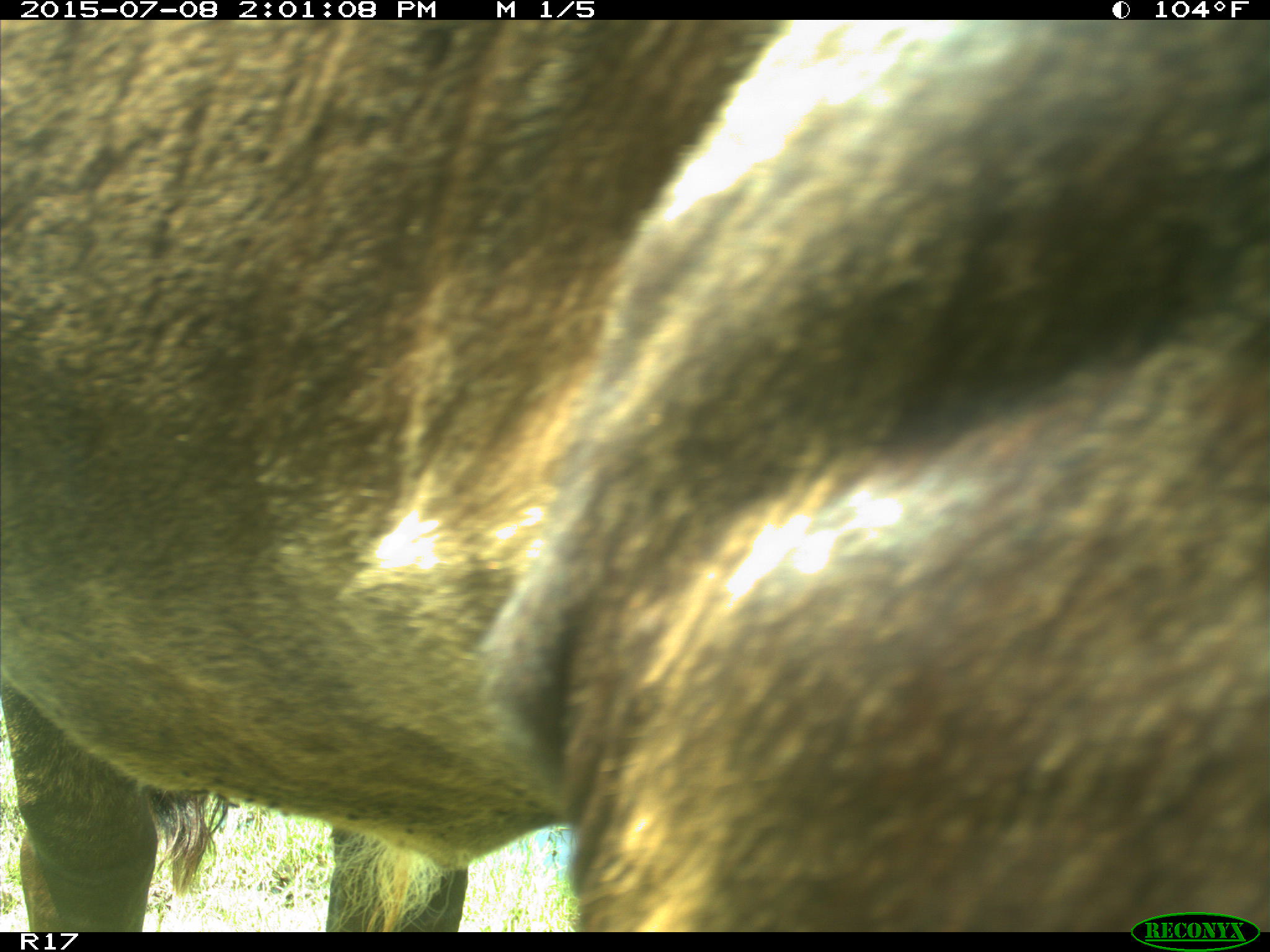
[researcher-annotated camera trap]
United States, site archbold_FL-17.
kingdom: Animalia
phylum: Chordata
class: Mammalia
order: Artiodactyla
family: Bovidae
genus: Bos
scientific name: Bos taurus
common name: domestic cow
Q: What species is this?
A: Bos taurus (domestic cow).